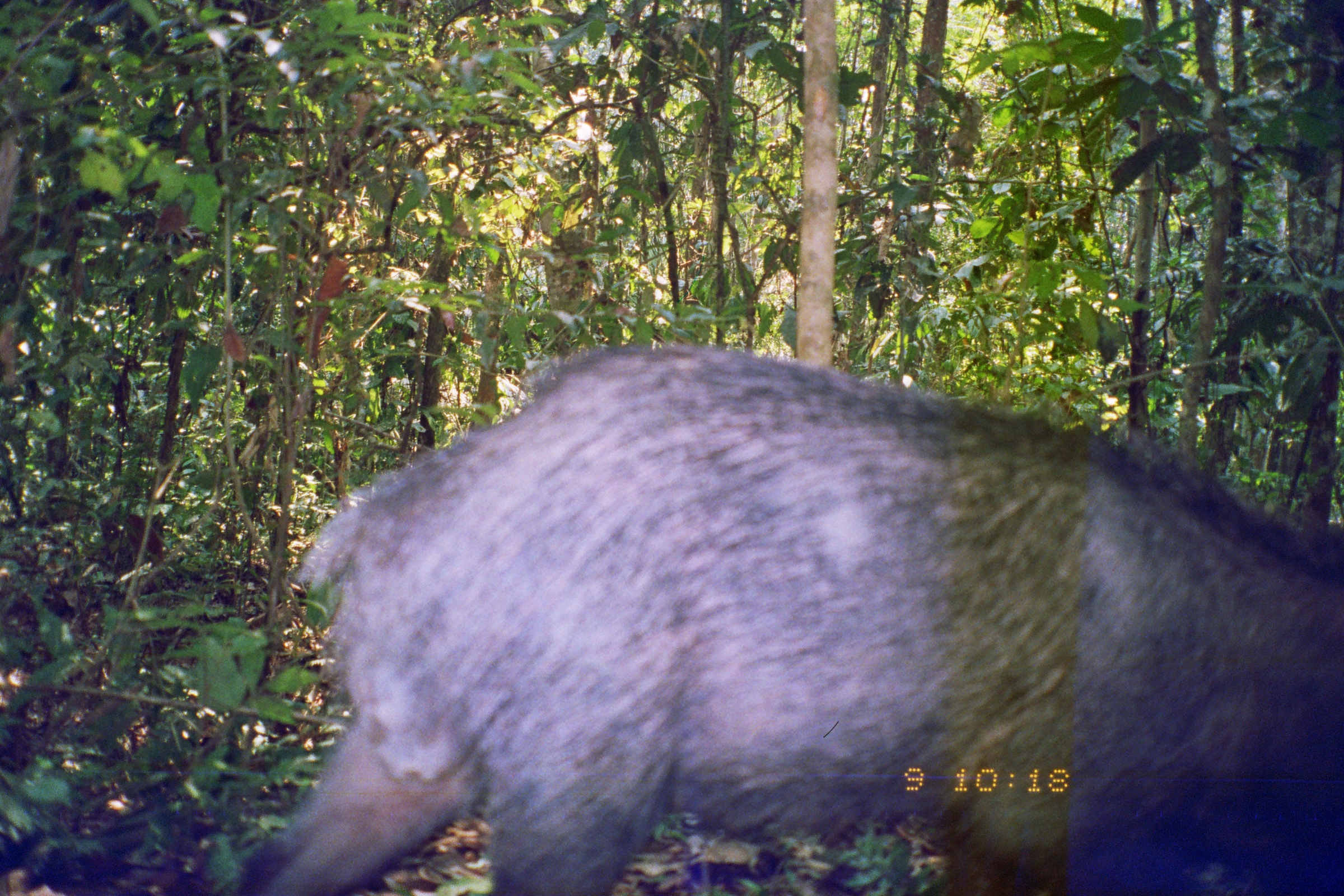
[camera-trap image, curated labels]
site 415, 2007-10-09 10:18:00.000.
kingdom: Animalia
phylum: Chordata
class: Mammalia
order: Artiodactyla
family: Tayassuidae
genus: Tayassu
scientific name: Tayassu pecari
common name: white-lipped peccary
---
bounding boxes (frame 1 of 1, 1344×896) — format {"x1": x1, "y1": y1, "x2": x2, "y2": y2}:
tayassu pecari: {"x1": 234, "y1": 339, "x2": 1341, "y2": 896}